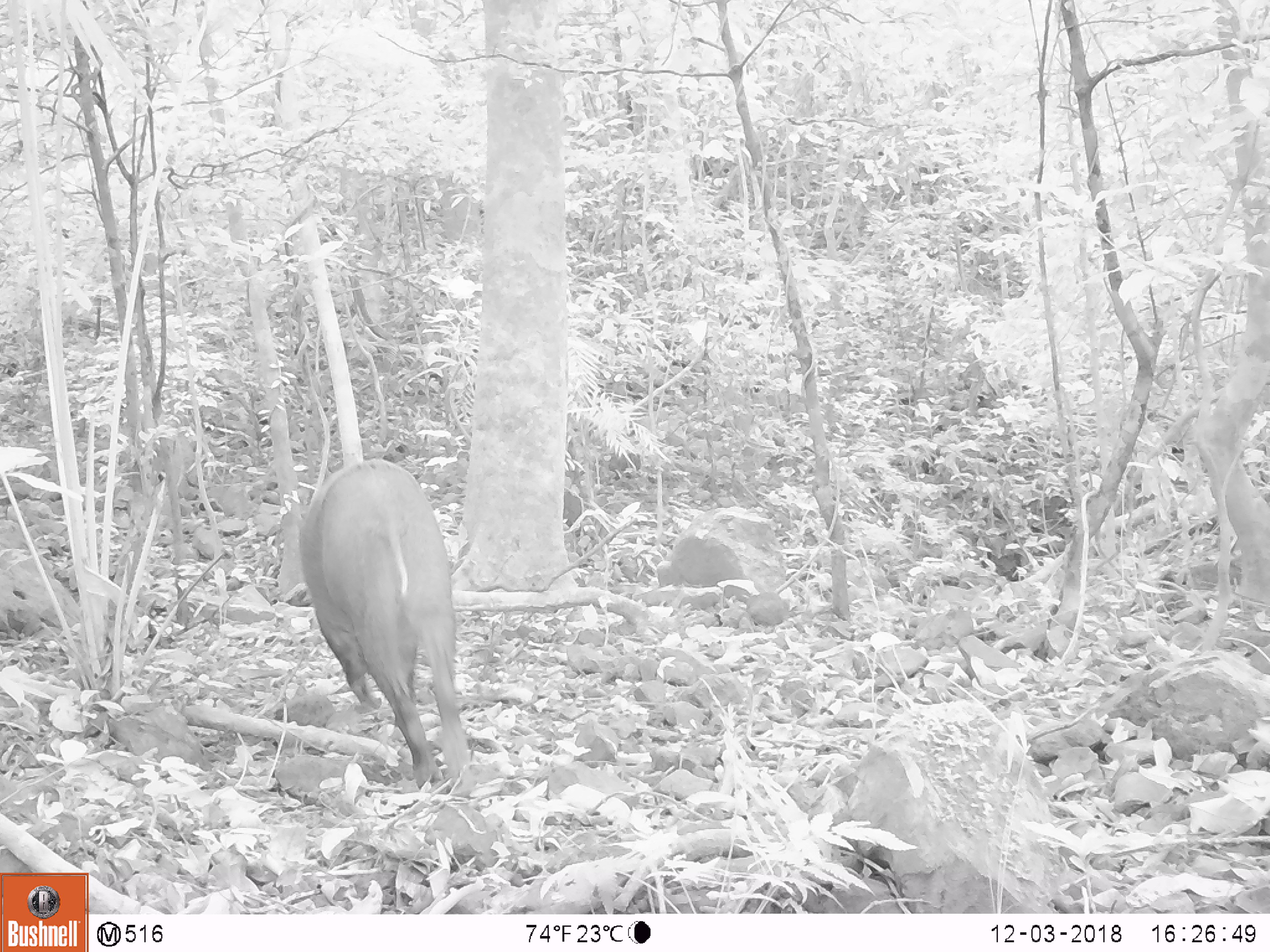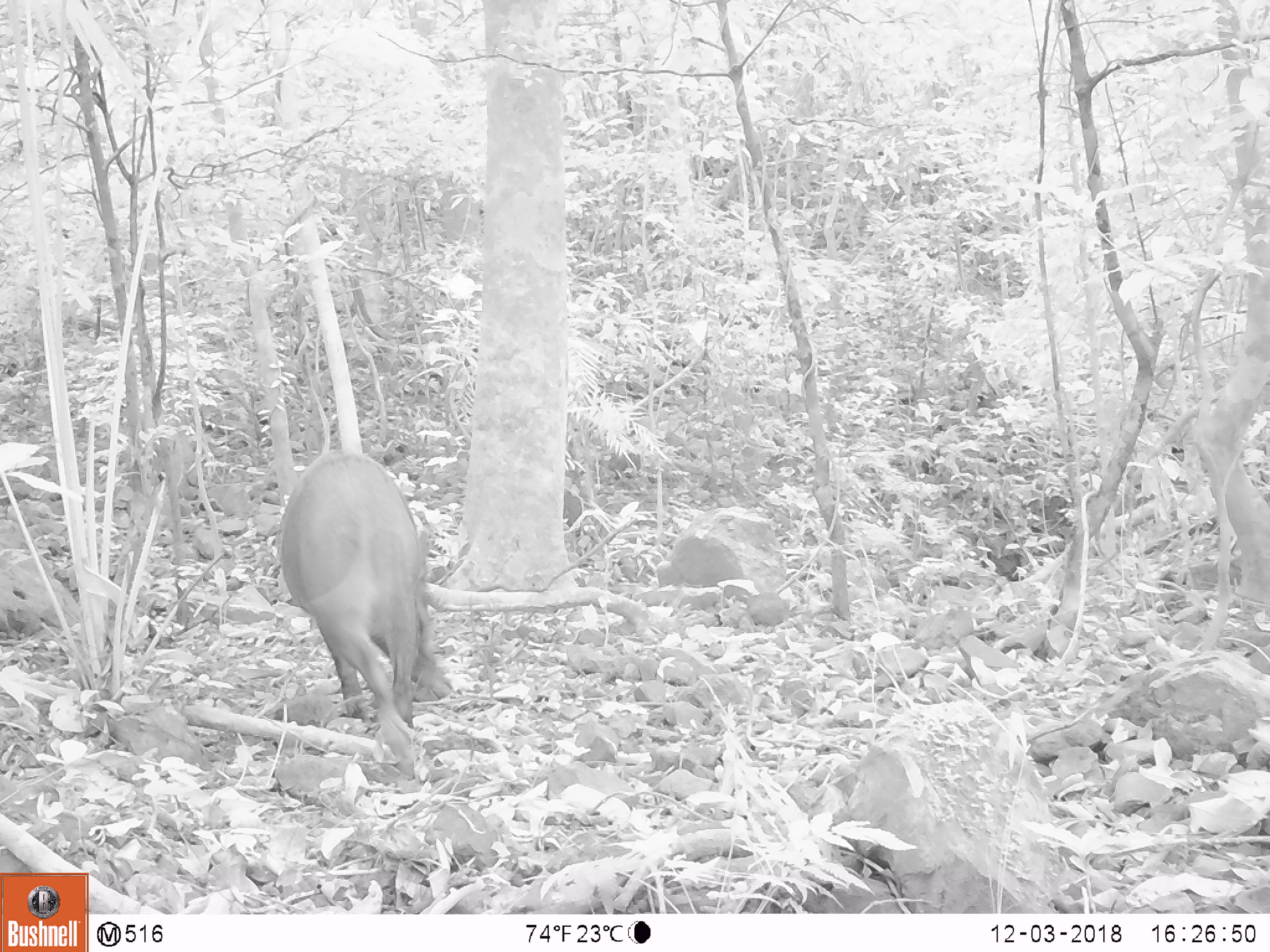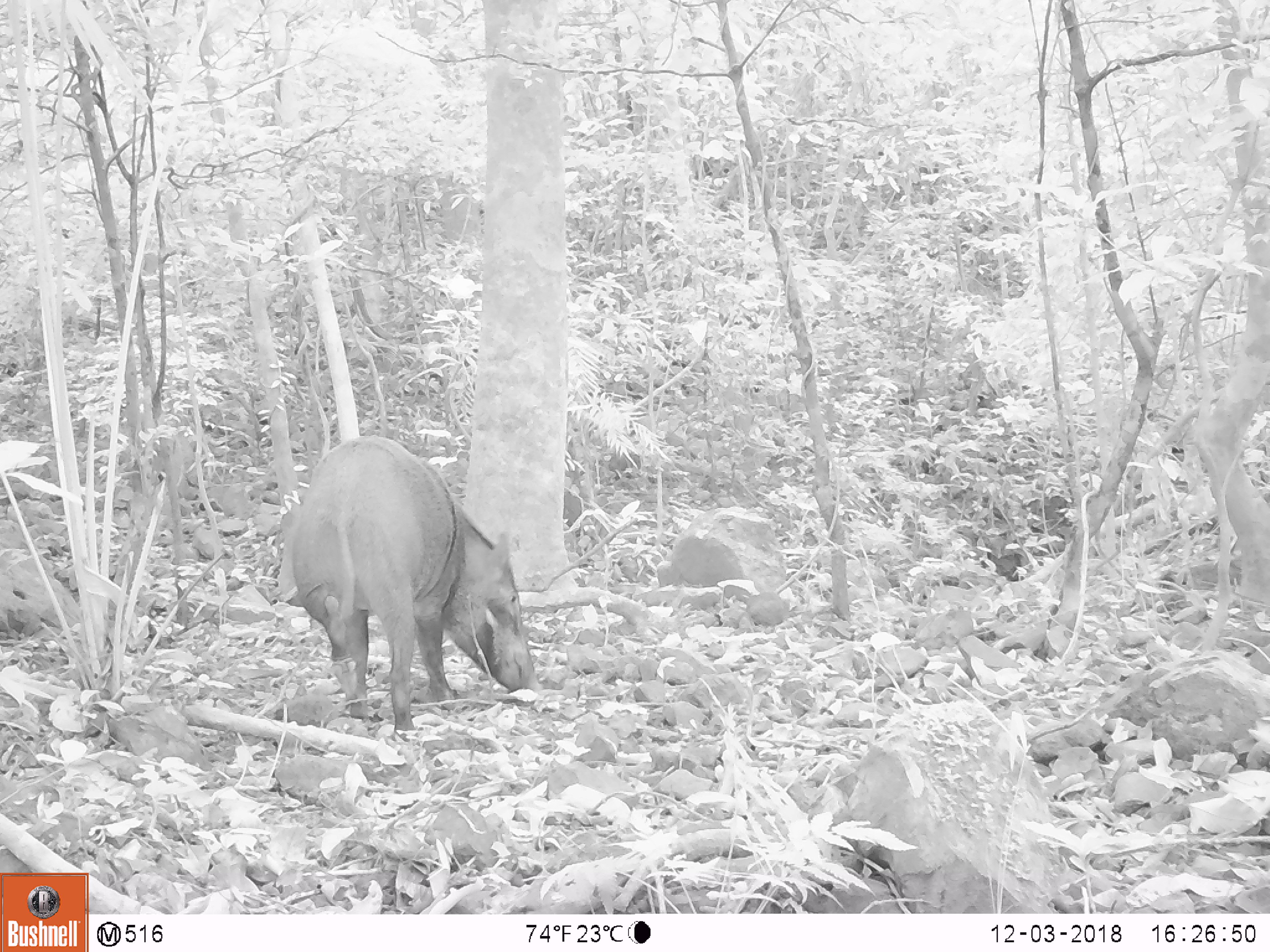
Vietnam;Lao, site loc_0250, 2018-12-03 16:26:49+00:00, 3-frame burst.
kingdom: Animalia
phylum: Chordata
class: Mammalia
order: Artiodactyla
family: Suidae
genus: Sus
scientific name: Sus scrofa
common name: eurasian wild pig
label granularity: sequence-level